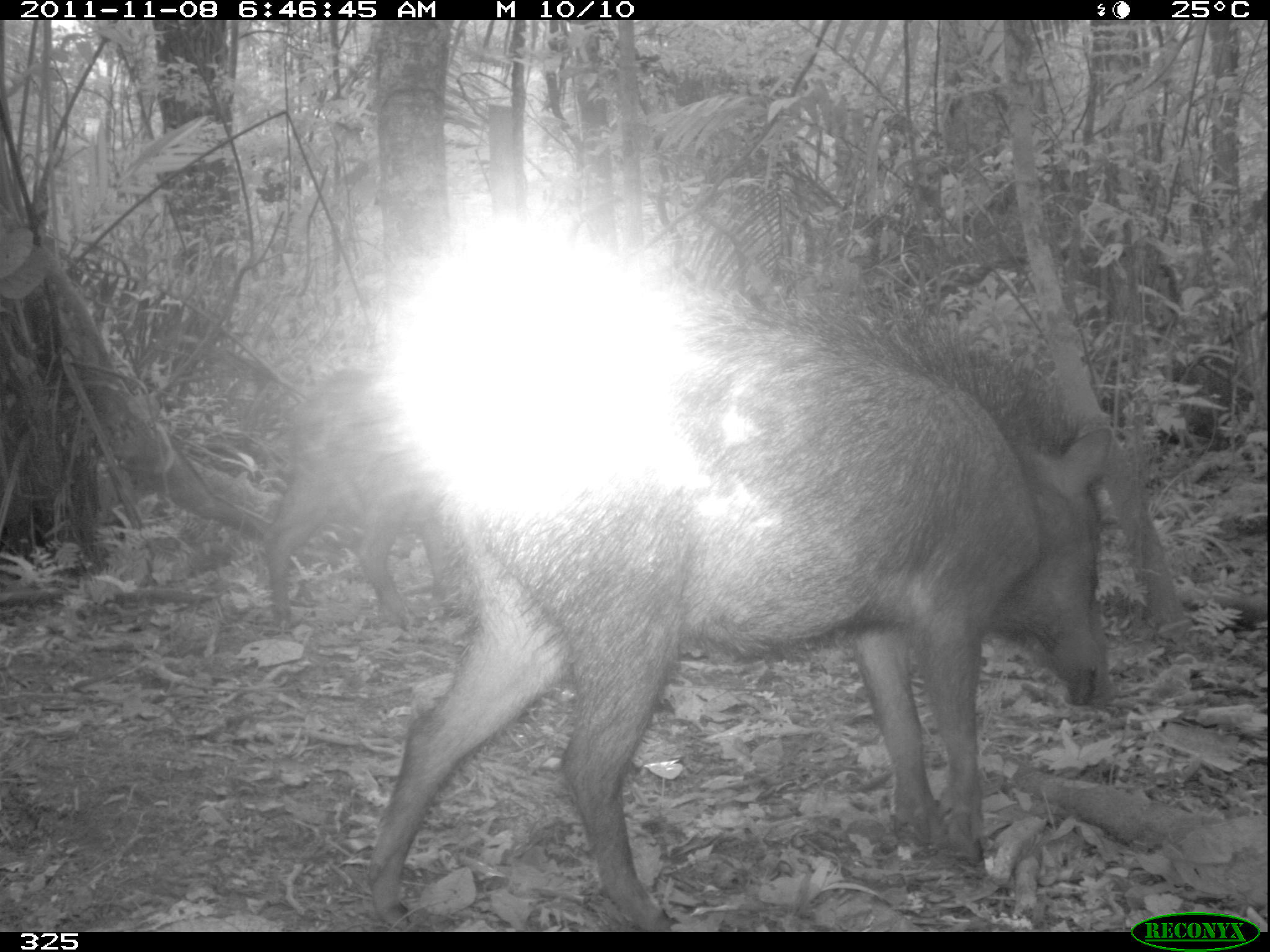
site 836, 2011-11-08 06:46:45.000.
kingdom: Animalia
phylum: Chordata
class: Mammalia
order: Artiodactyla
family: Tayassuidae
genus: Tayassu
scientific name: Tayassu pecari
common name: white-lipped peccary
Tayassu pecari (white-lipped peccary).